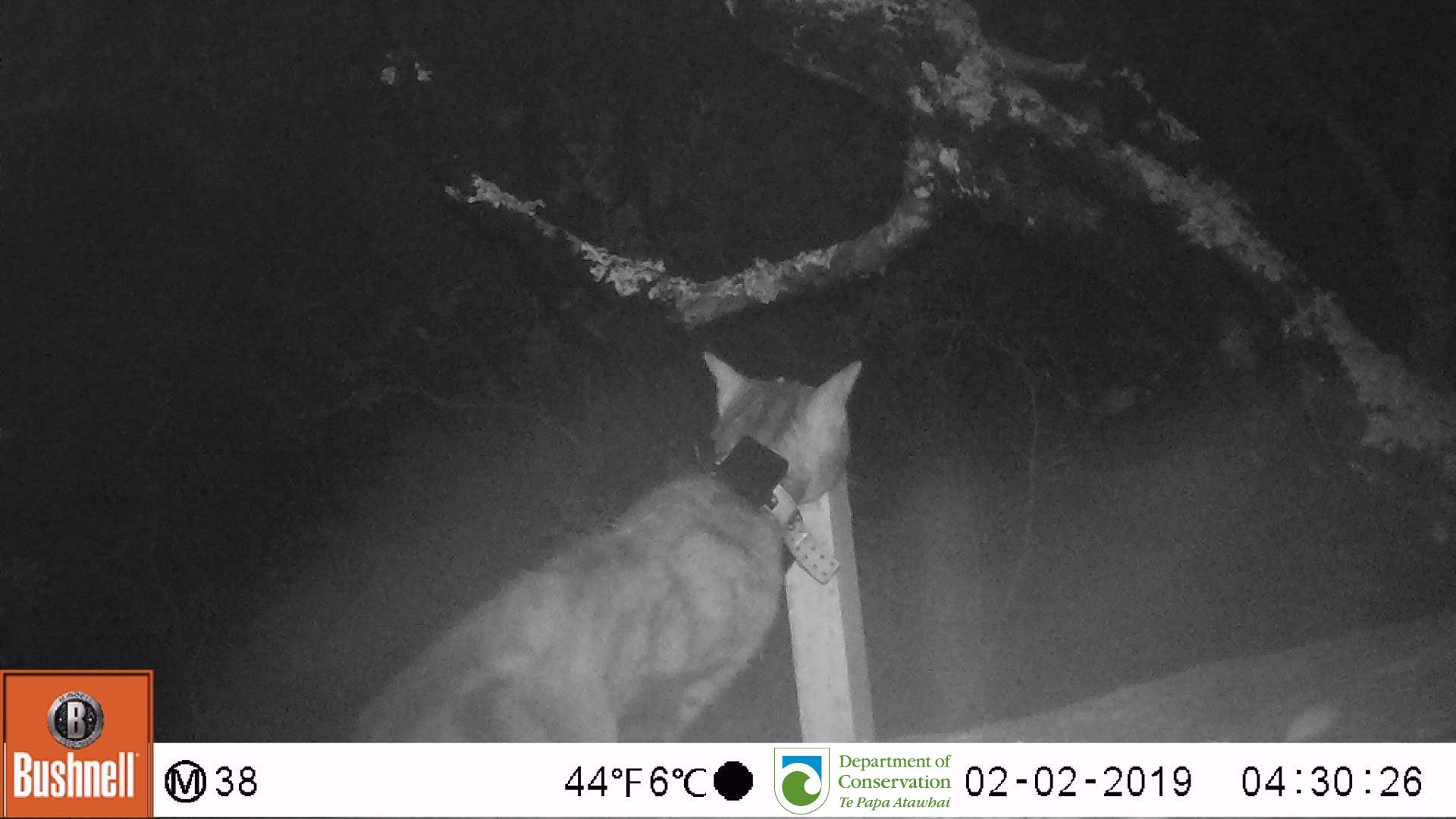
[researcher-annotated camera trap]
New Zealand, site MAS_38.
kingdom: Animalia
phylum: Chordata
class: Mammalia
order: Carnivora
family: Felidae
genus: Felis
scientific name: Felis catus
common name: domestic cat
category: cat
Cat (domestic cat) (Felis catus).